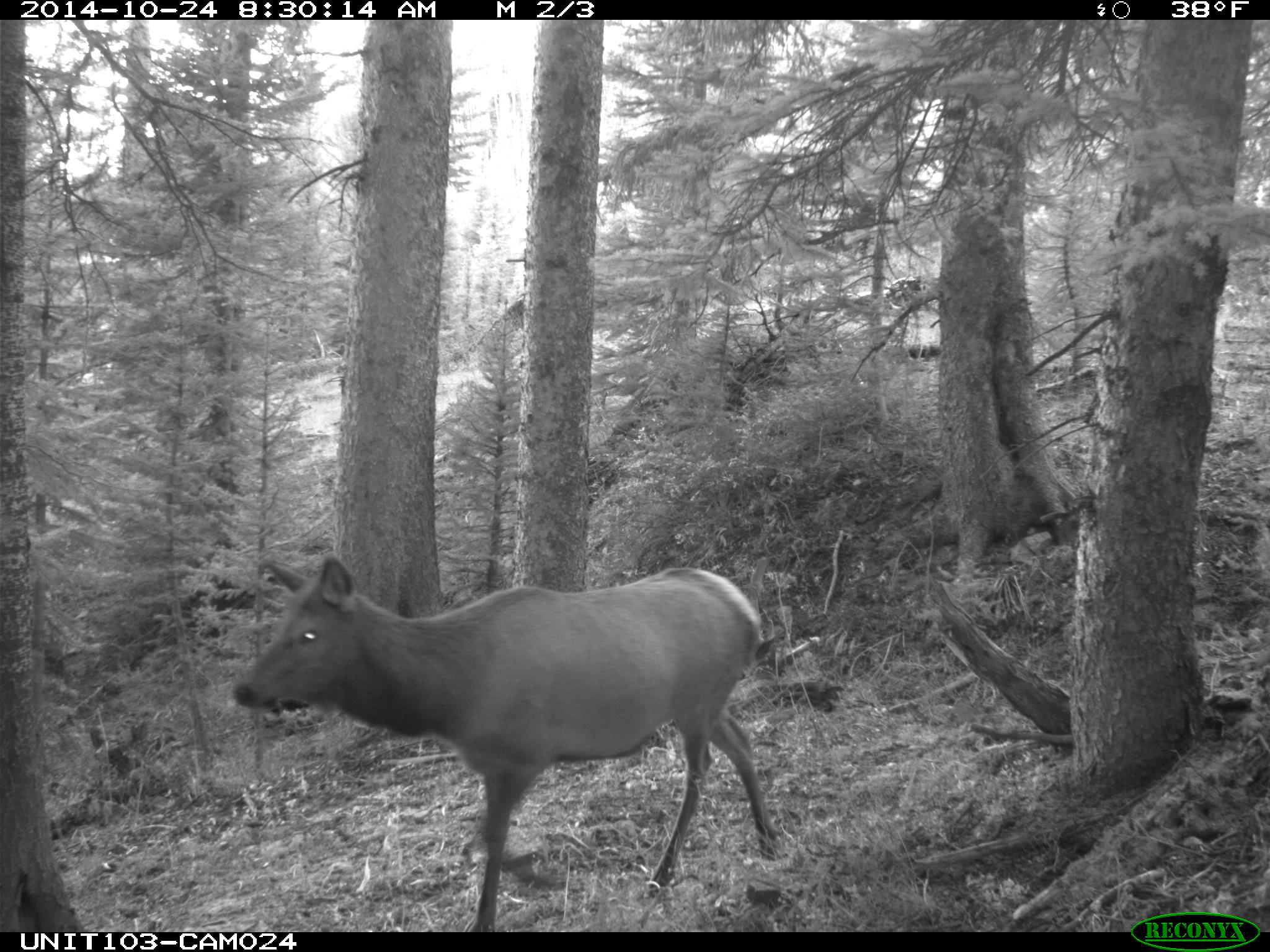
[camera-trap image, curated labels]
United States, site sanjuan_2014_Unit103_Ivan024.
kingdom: Animalia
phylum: Chordata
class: Mammalia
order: Artiodactyla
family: Cervidae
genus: Cervus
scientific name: Cervus elaphus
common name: red deer